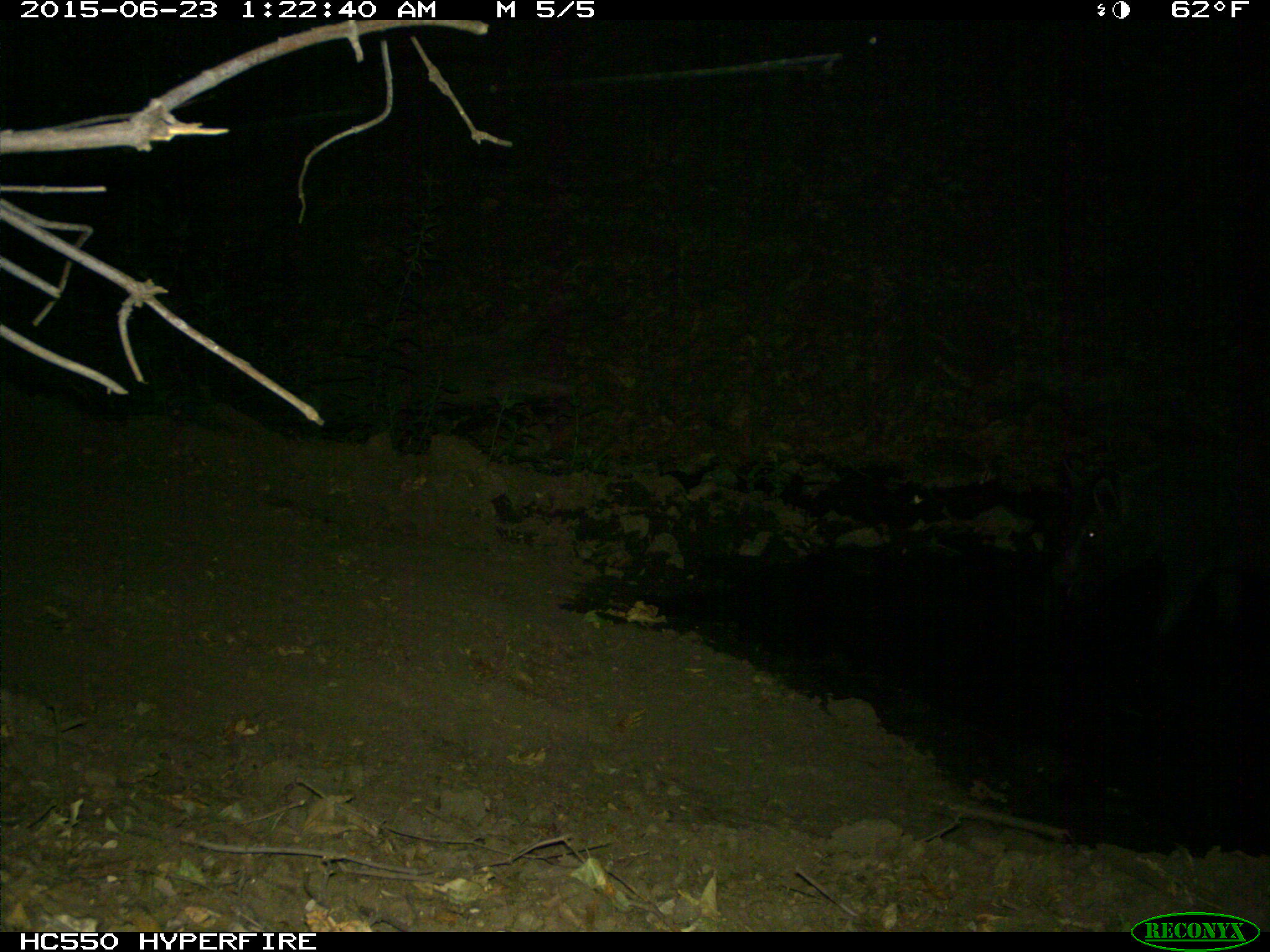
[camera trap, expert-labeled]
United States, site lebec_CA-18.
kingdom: Animalia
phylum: Chordata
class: Mammalia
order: Artiodactyla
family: Suidae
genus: Sus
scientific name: Sus scrofa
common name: wild boar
Sus scrofa (wild boar).